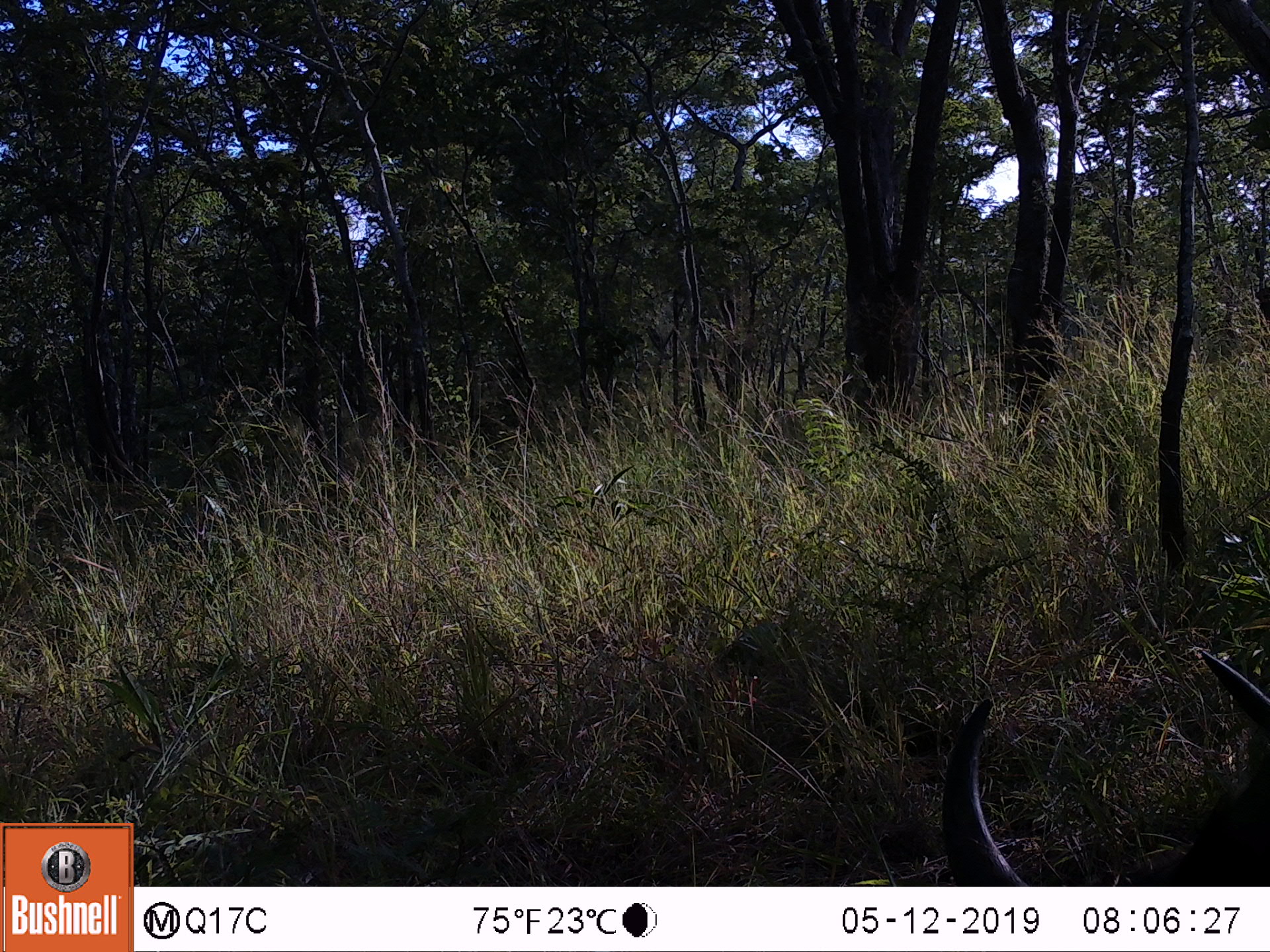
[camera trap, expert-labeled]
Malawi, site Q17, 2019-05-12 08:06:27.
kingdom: Animalia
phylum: Chordata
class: Mammalia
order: Artiodactyla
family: Bovidae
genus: Syncerus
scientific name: Syncerus caffer caffer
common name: cape buffalo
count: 1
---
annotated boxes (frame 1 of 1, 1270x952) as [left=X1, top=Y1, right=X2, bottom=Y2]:
cape buffalo: [left=929, top=643, right=1262, bottom=880]